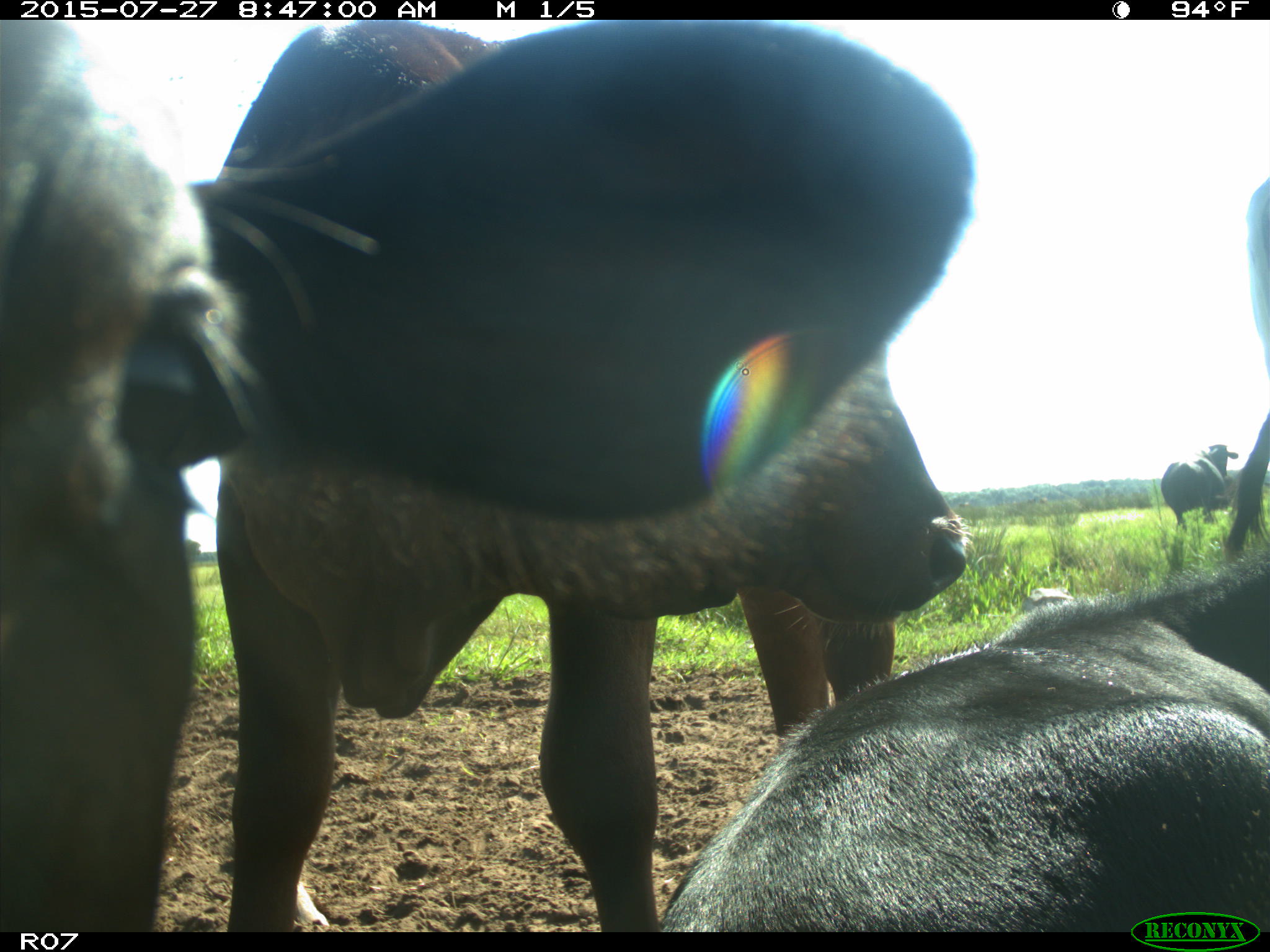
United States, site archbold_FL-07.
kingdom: Animalia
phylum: Chordata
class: Mammalia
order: Artiodactyla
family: Bovidae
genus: Bos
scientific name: Bos taurus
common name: domestic cow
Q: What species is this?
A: Bos taurus (domestic cow).